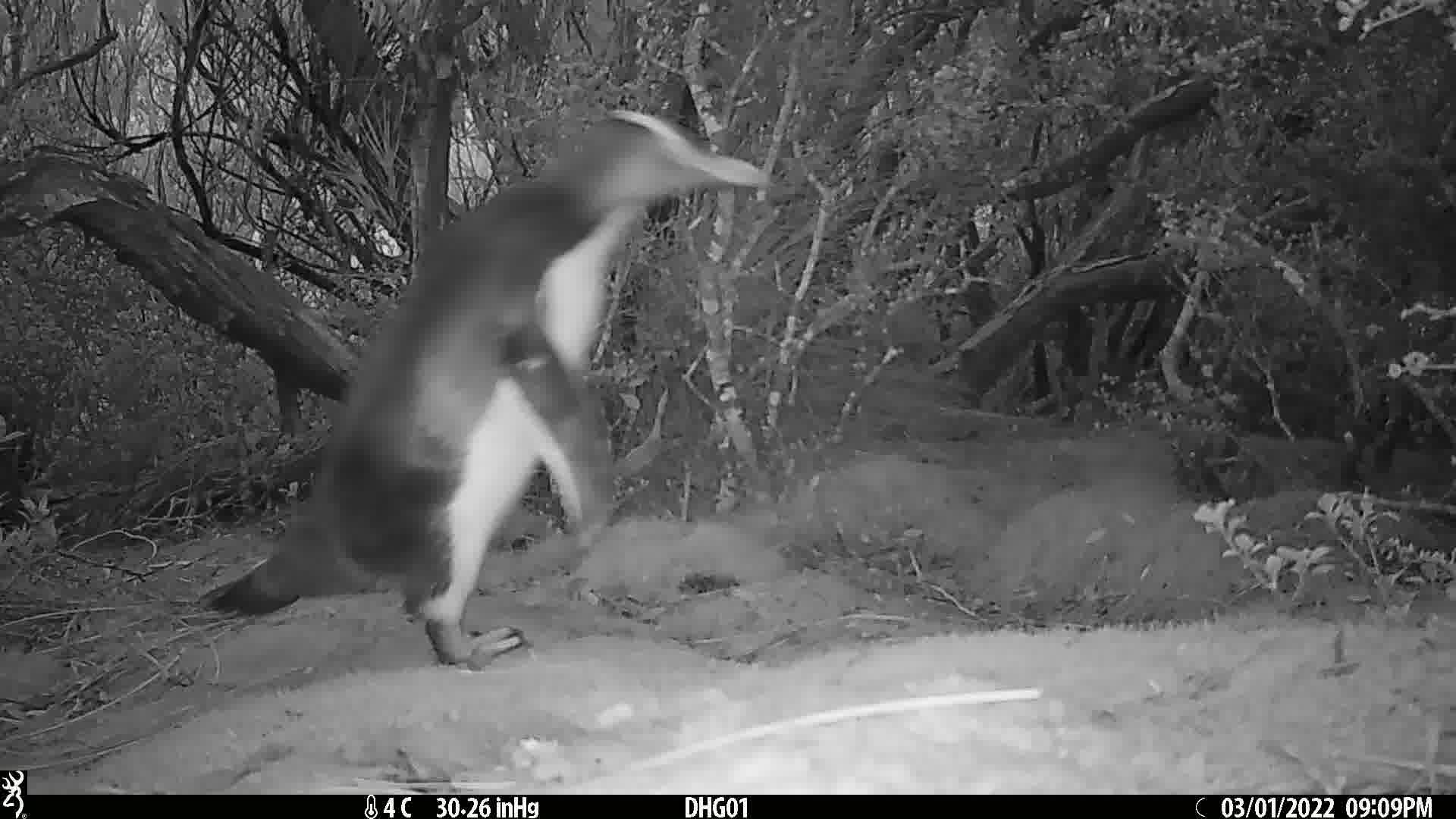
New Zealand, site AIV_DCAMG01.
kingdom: Animalia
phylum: Chordata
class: Aves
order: Sphenisciformes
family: Spheniscidae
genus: Megadyptes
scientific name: Megadyptes antipodes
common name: yellow-eyed penguin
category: yellow eyed penguin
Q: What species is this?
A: Yellow eyed penguin (yellow-eyed penguin) (Megadyptes antipodes).